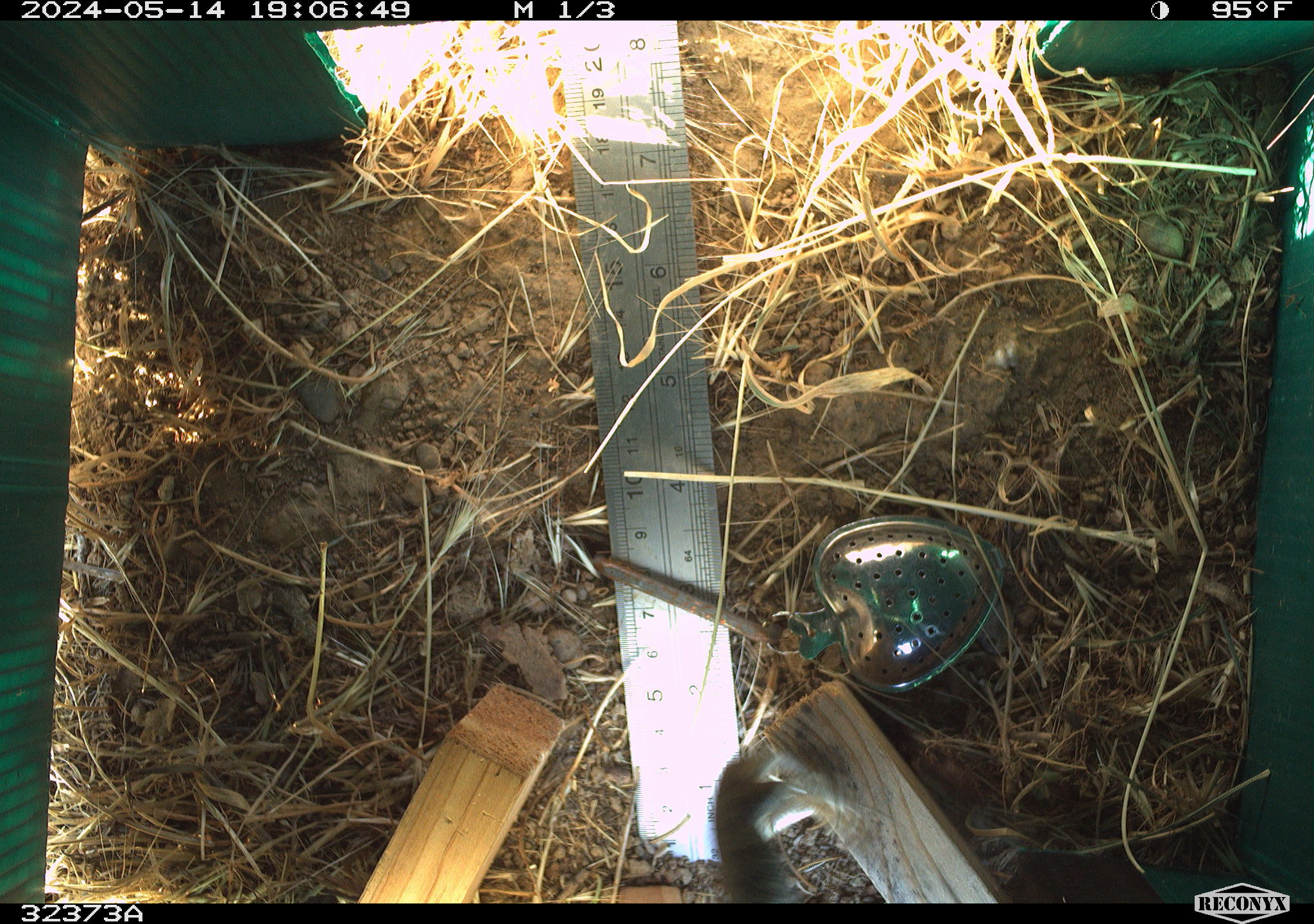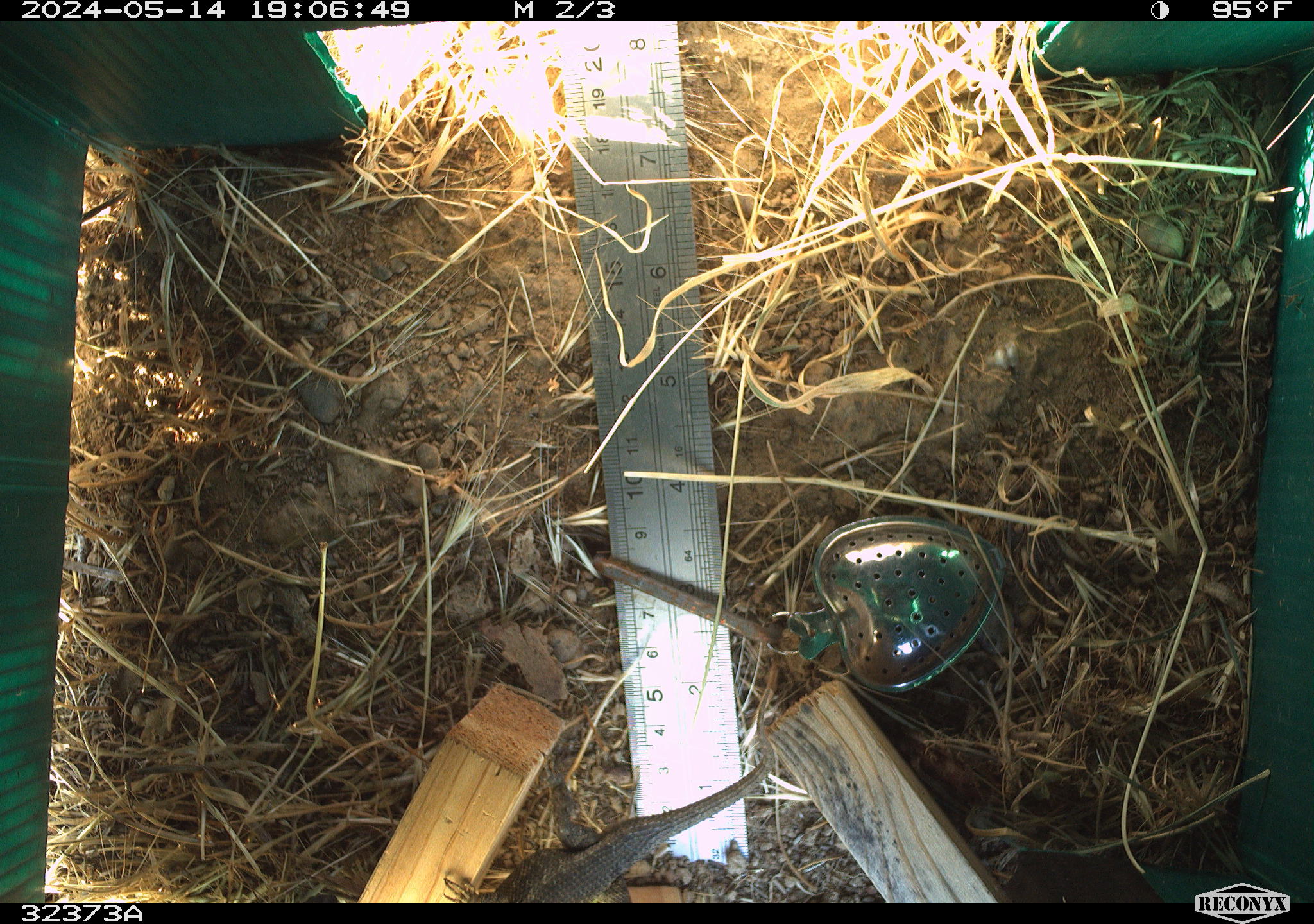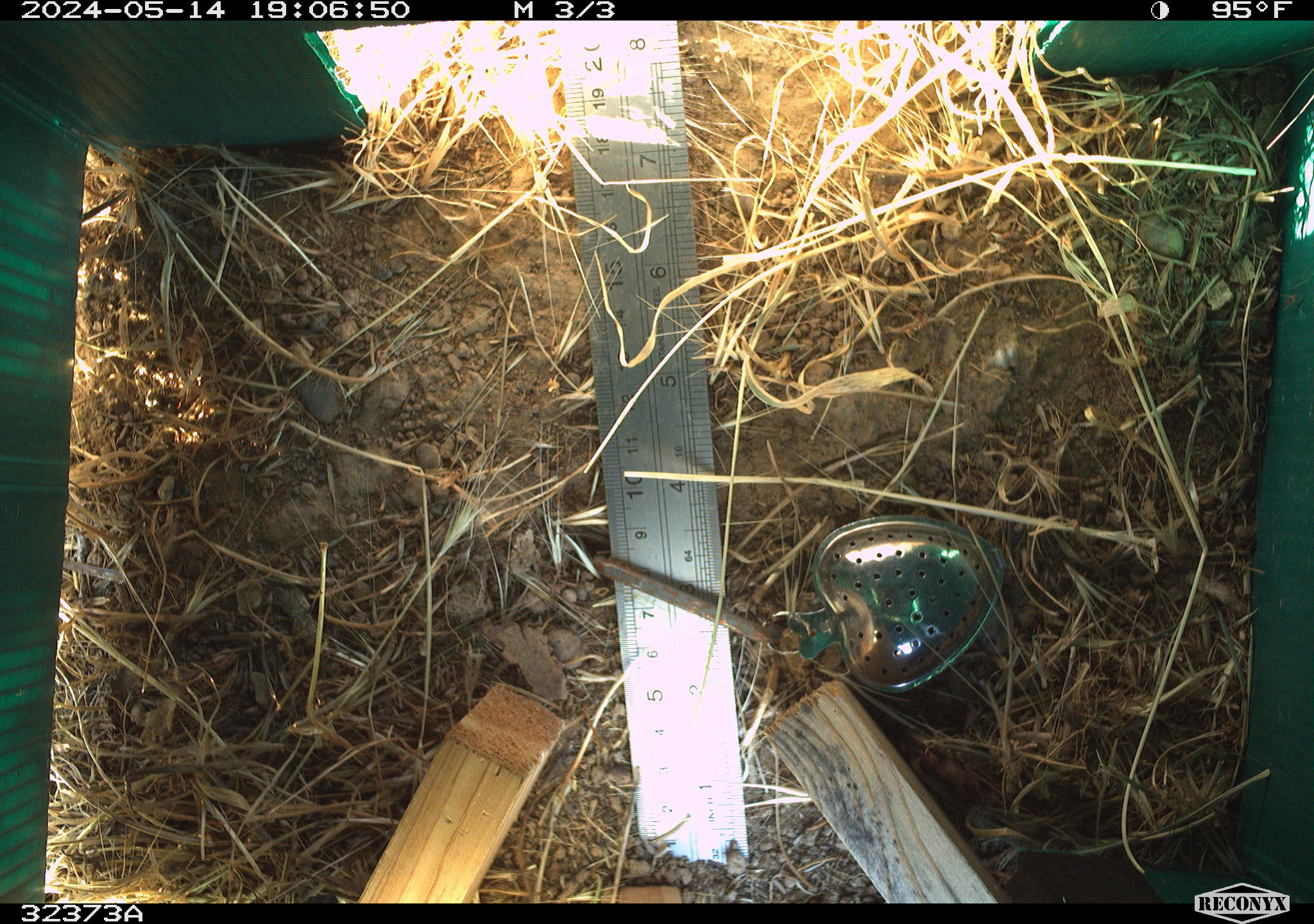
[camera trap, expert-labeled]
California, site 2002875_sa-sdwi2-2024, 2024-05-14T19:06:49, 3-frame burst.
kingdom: Animalia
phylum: Chordata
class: Reptilia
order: Squamata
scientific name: Squamata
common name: lizards and snakes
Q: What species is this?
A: Lizards and snakes (Squamata).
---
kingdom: Animalia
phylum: Chordata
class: Reptilia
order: Squamata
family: Phrynosomatidae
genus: Sceloporus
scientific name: Sceloporus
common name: spiny lizards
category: sceloporus species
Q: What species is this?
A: Sceloporus species (spiny lizards) (Sceloporus).